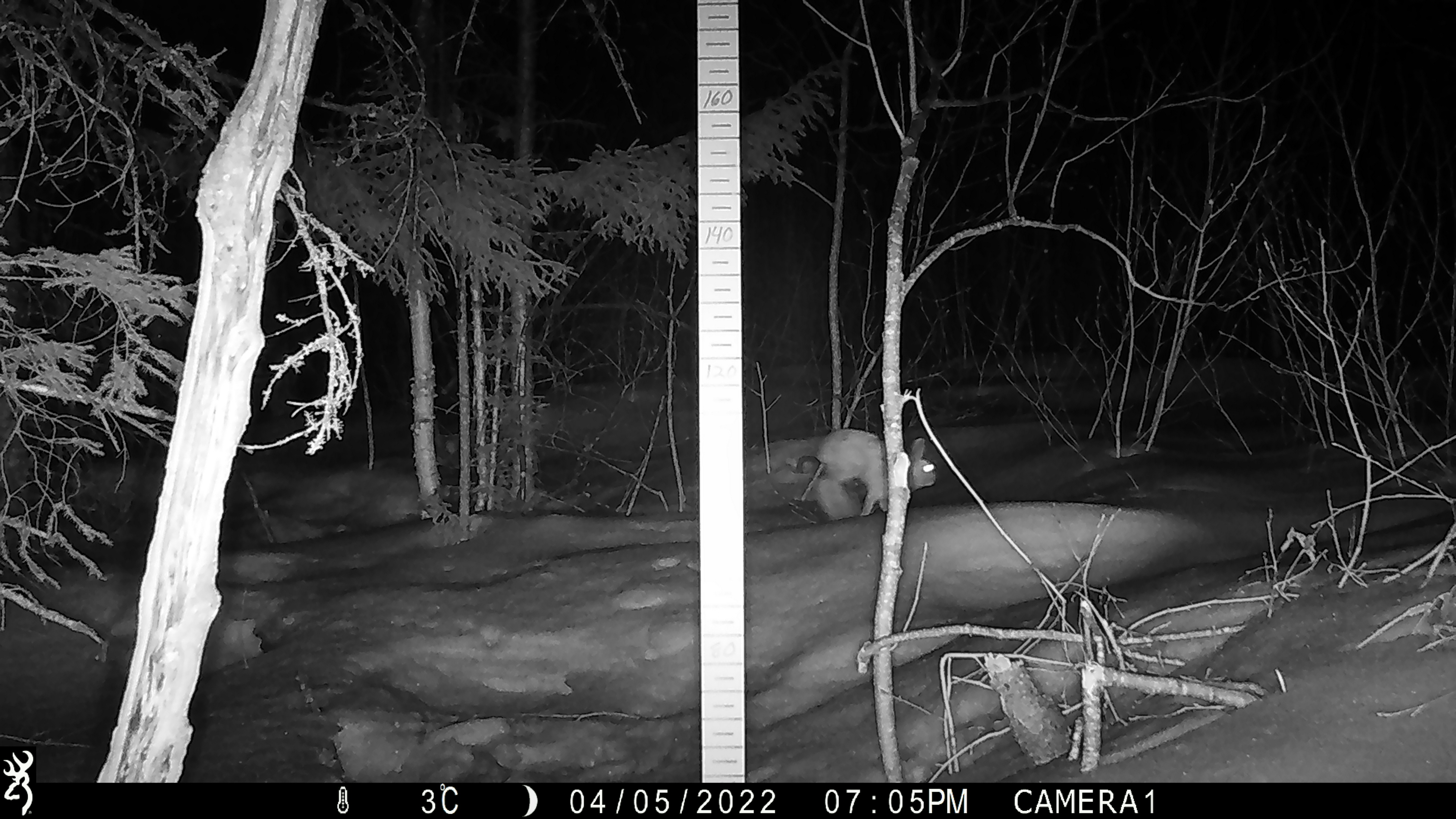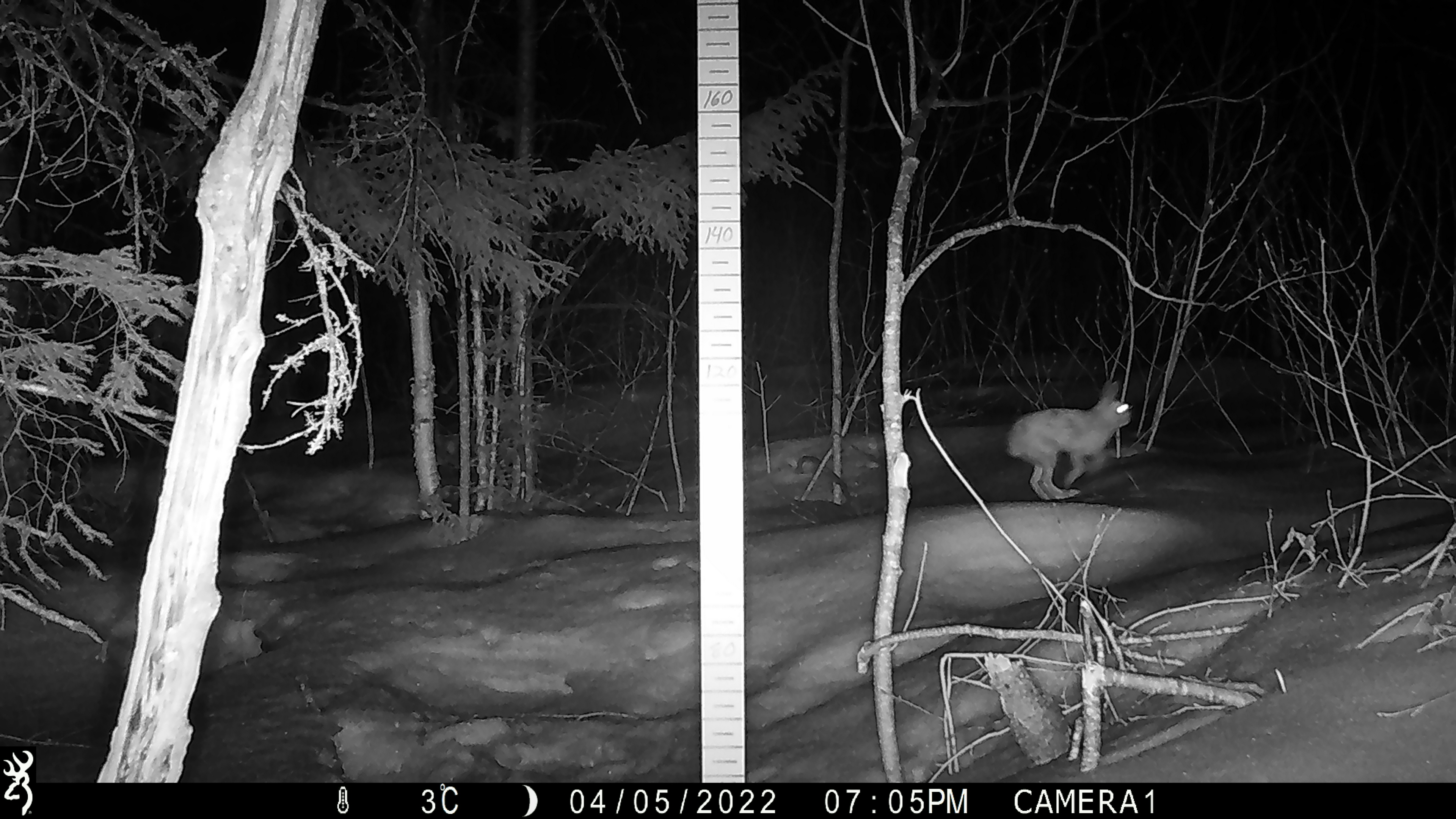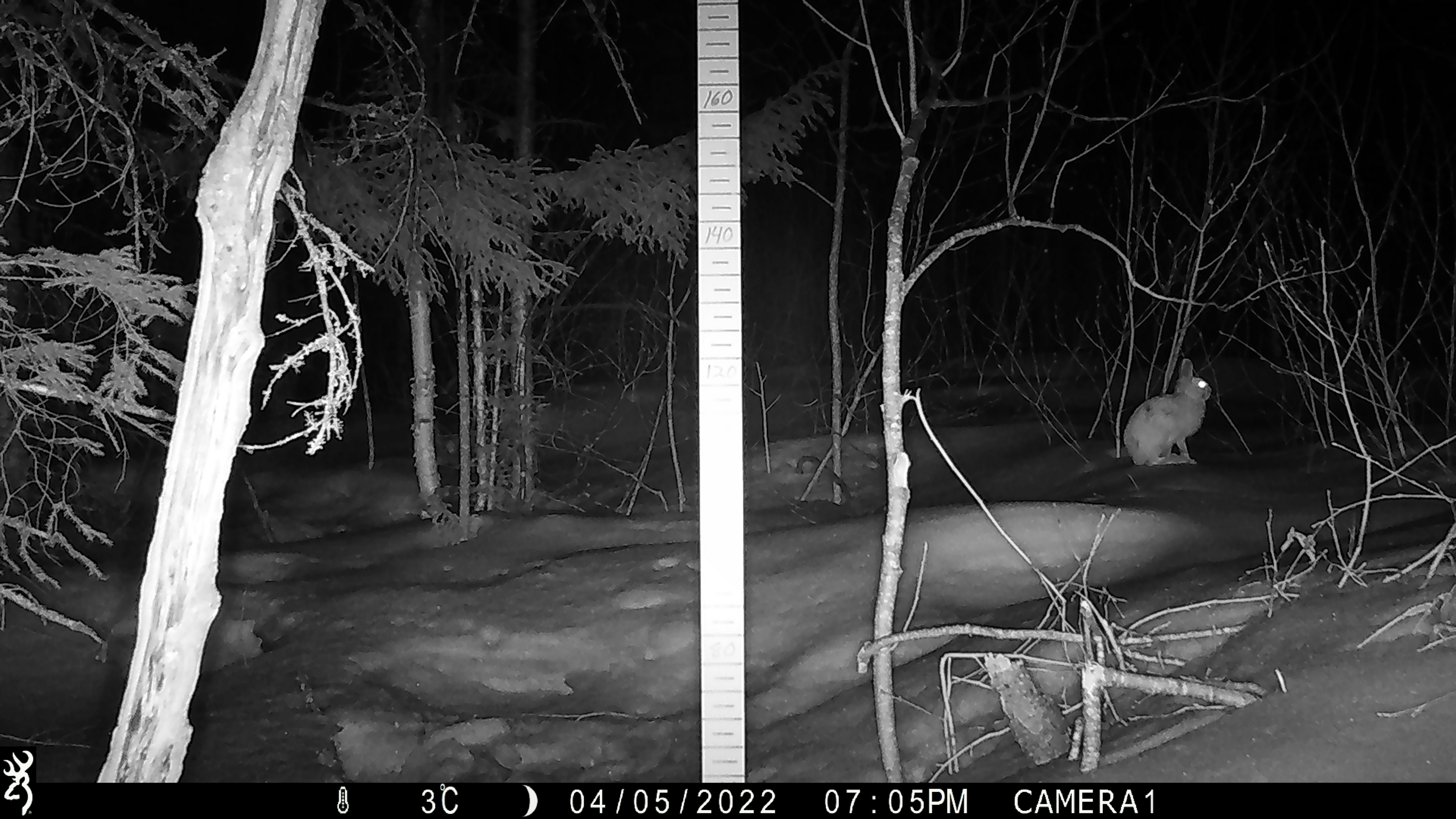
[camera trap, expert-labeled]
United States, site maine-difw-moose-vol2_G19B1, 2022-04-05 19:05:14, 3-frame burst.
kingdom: Animalia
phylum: Chordata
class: Mammalia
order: Lagomorpha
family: Leporidae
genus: Lepus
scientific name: Lepus americanus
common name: snowshoe hare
Snowshoe hare (Lepus americanus).